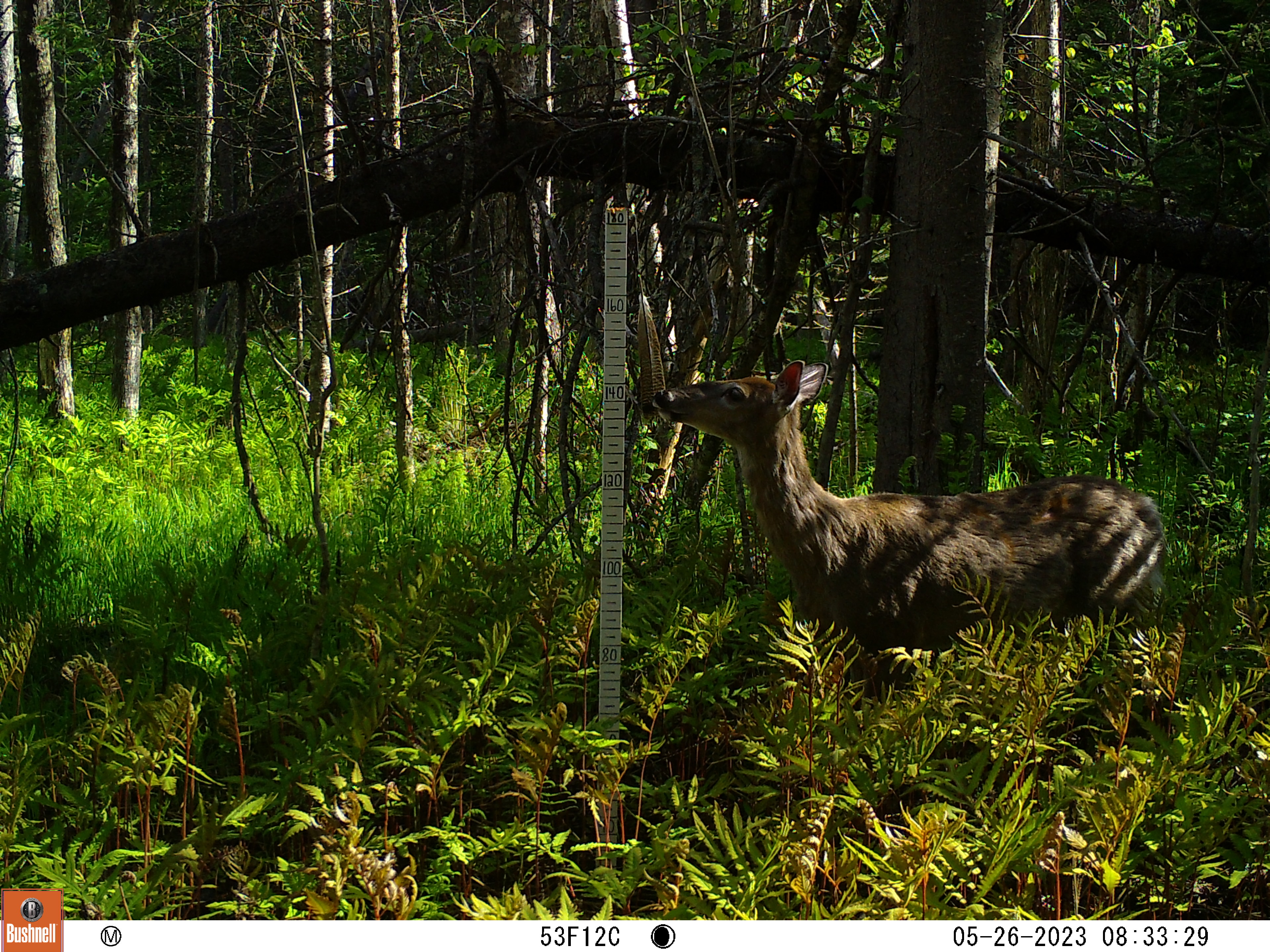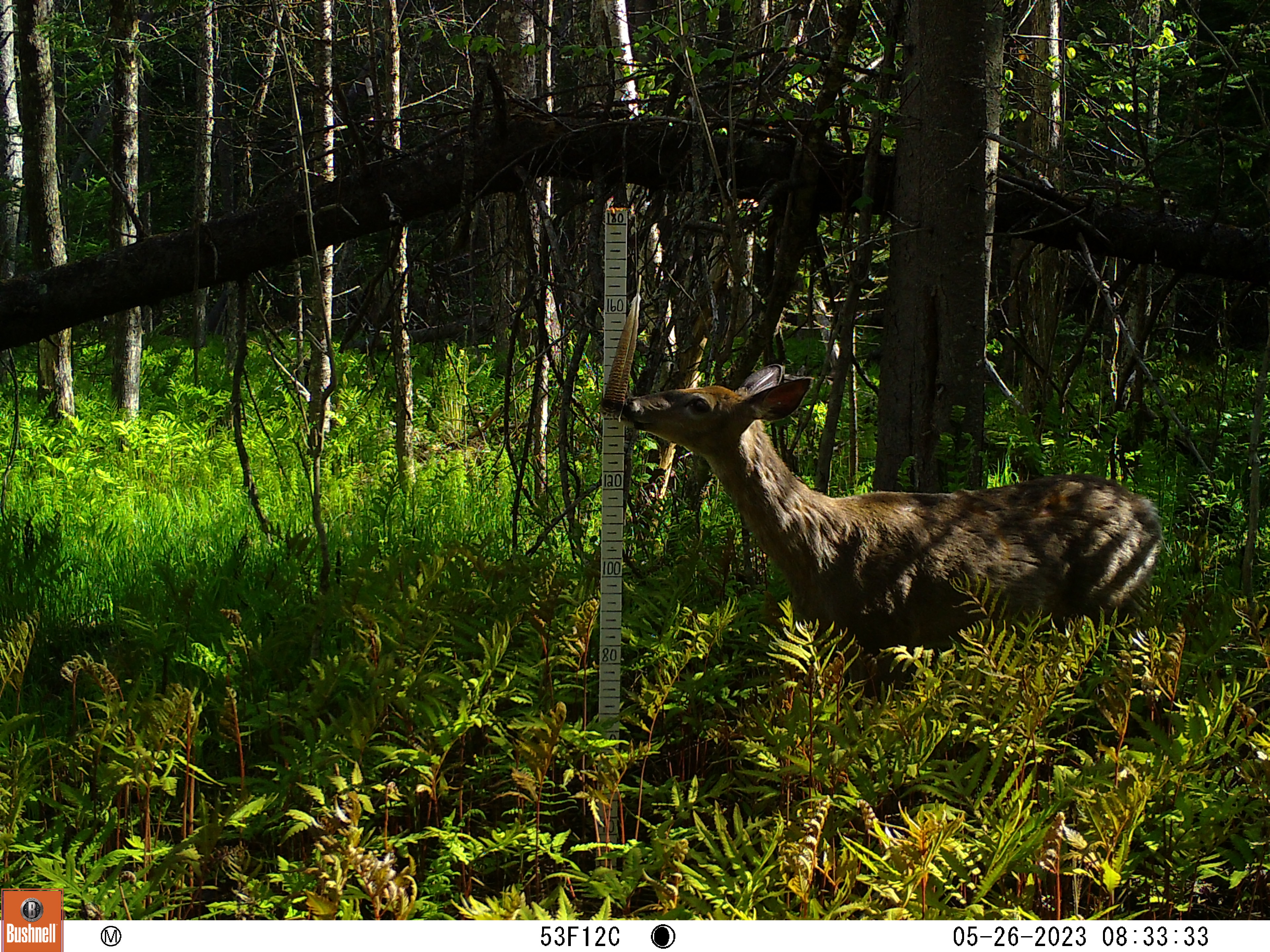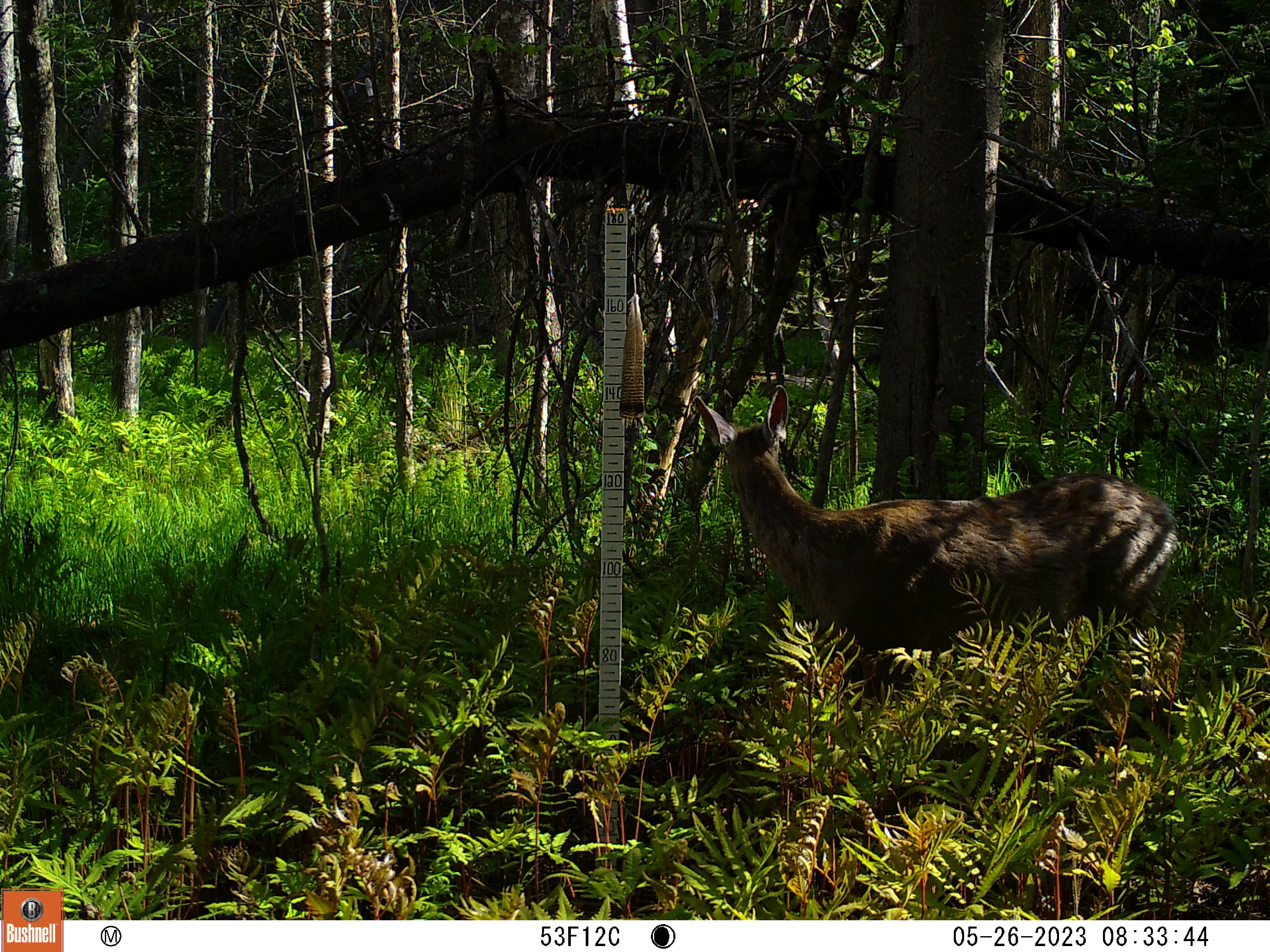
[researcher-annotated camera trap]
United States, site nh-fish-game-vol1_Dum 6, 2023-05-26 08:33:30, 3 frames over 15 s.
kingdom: Animalia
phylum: Chordata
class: Mammalia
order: Artiodactyla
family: Cervidae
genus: Odocoileus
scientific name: Odocoileus virginianus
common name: white-tailed deer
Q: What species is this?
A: White-tailed deer (Odocoileus virginianus).